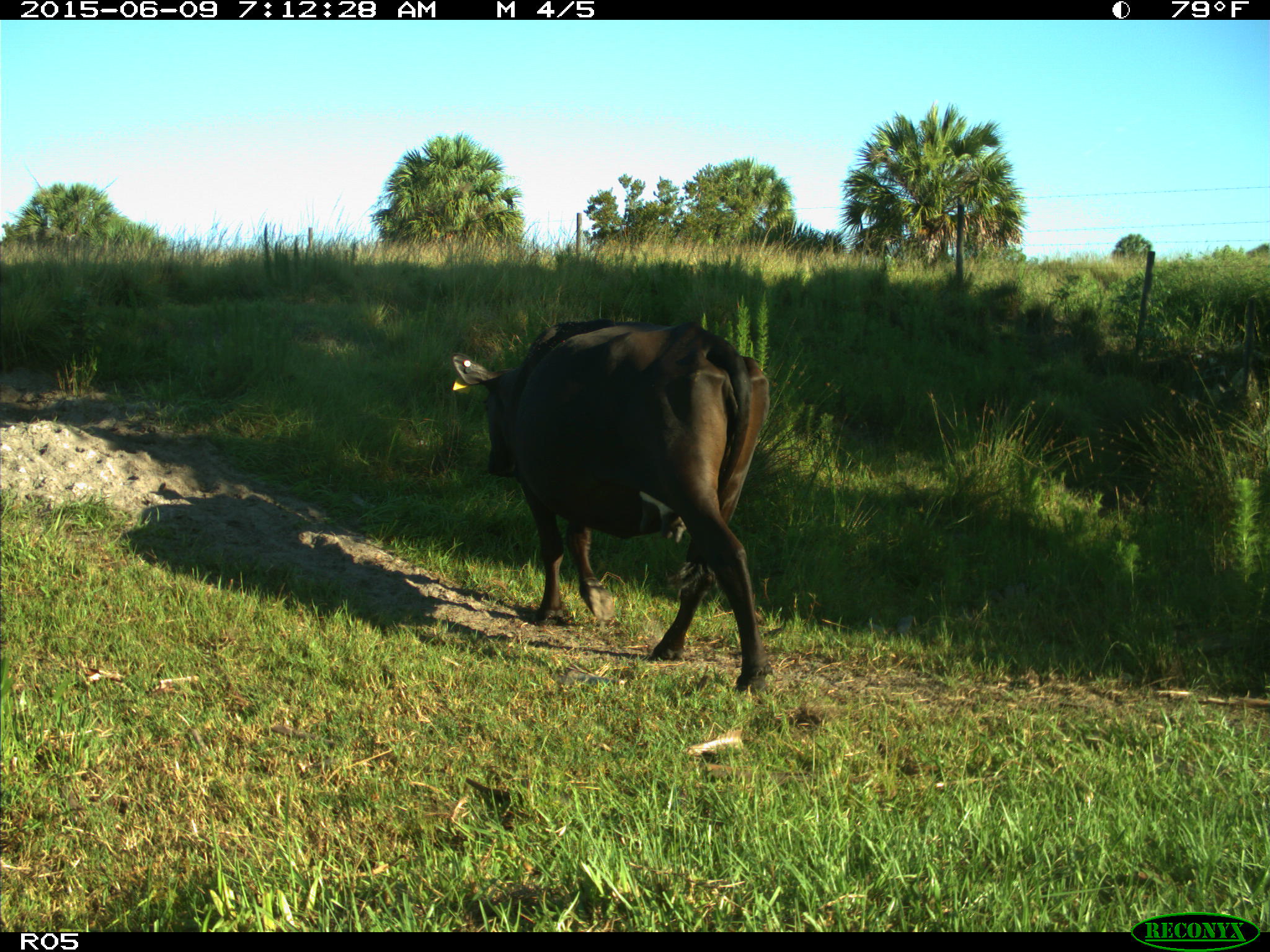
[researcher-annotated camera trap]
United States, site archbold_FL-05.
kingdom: Animalia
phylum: Chordata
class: Mammalia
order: Artiodactyla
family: Bovidae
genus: Bos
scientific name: Bos taurus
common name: domestic cow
Bos taurus (domestic cow).